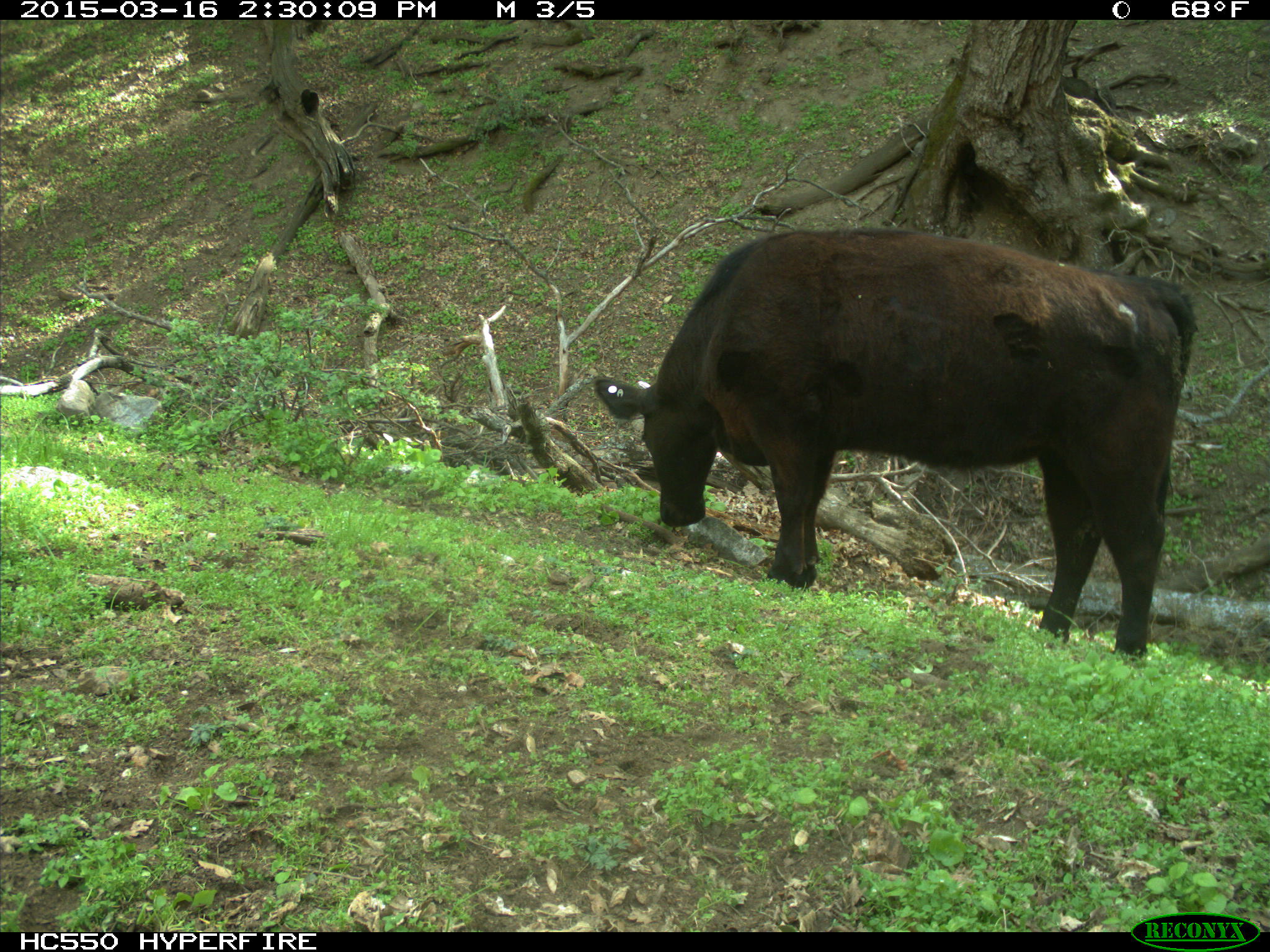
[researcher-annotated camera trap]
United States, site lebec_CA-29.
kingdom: Animalia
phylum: Chordata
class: Mammalia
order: Artiodactyla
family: Bovidae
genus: Bos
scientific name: Bos taurus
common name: domestic cow